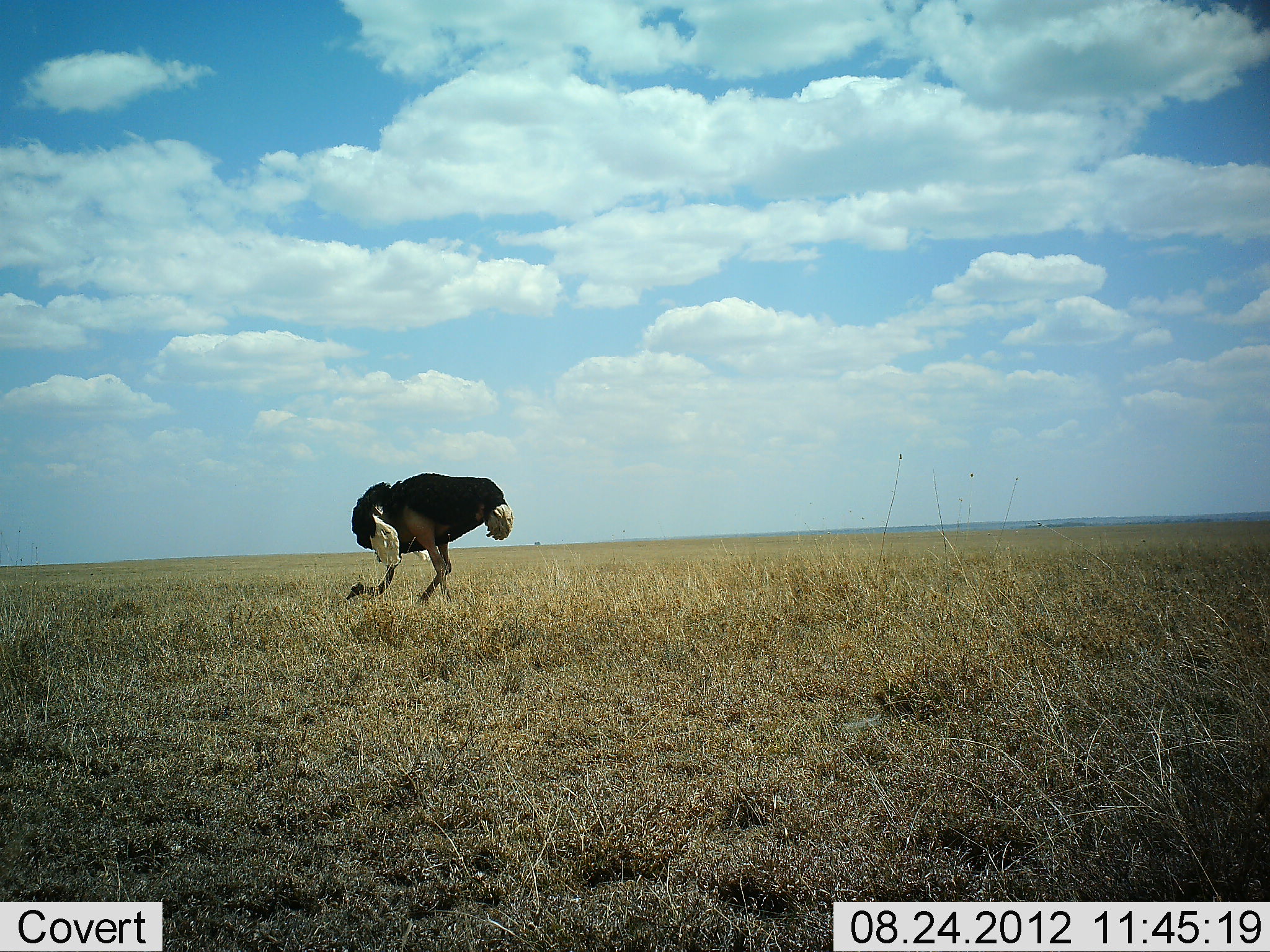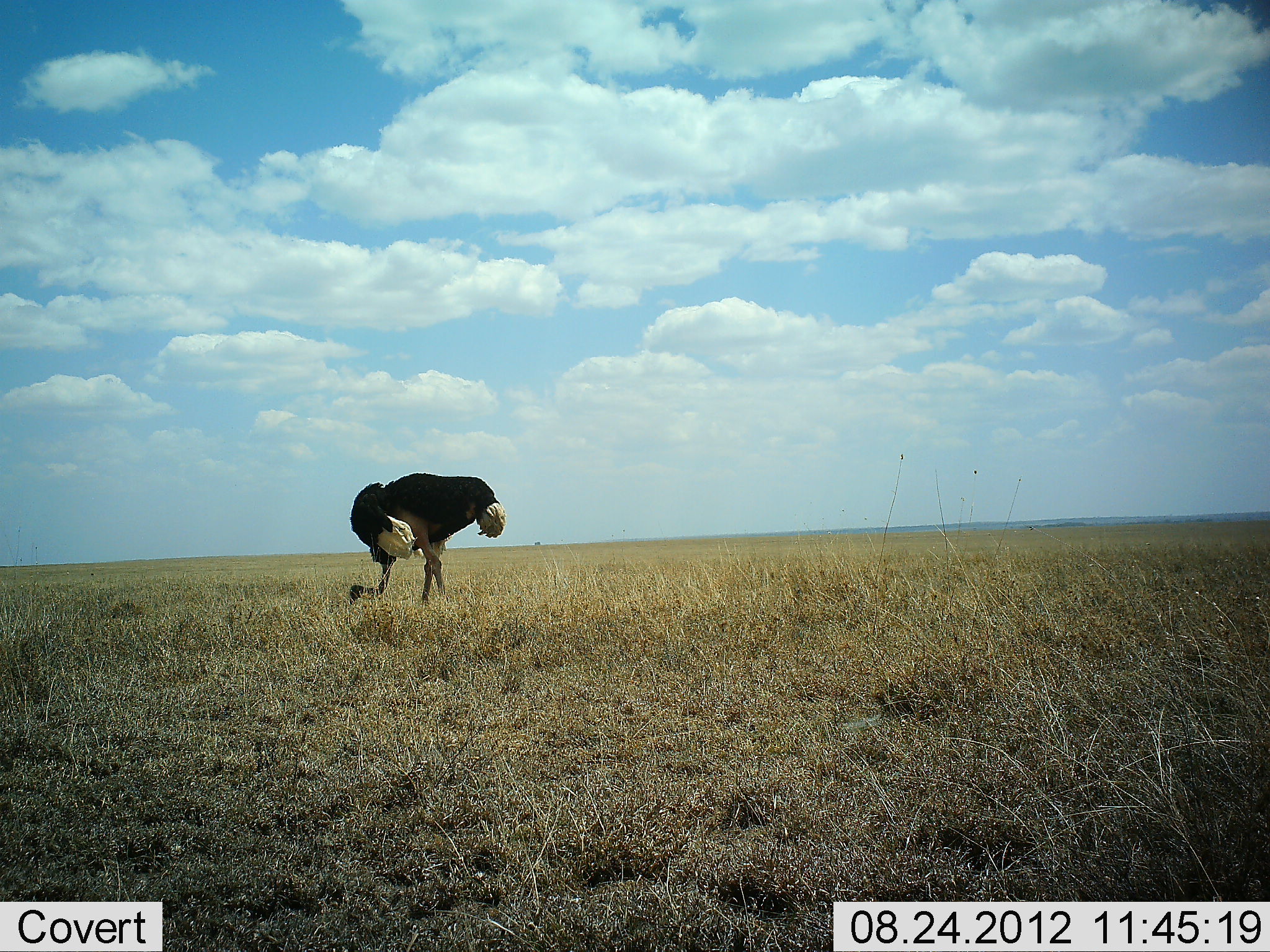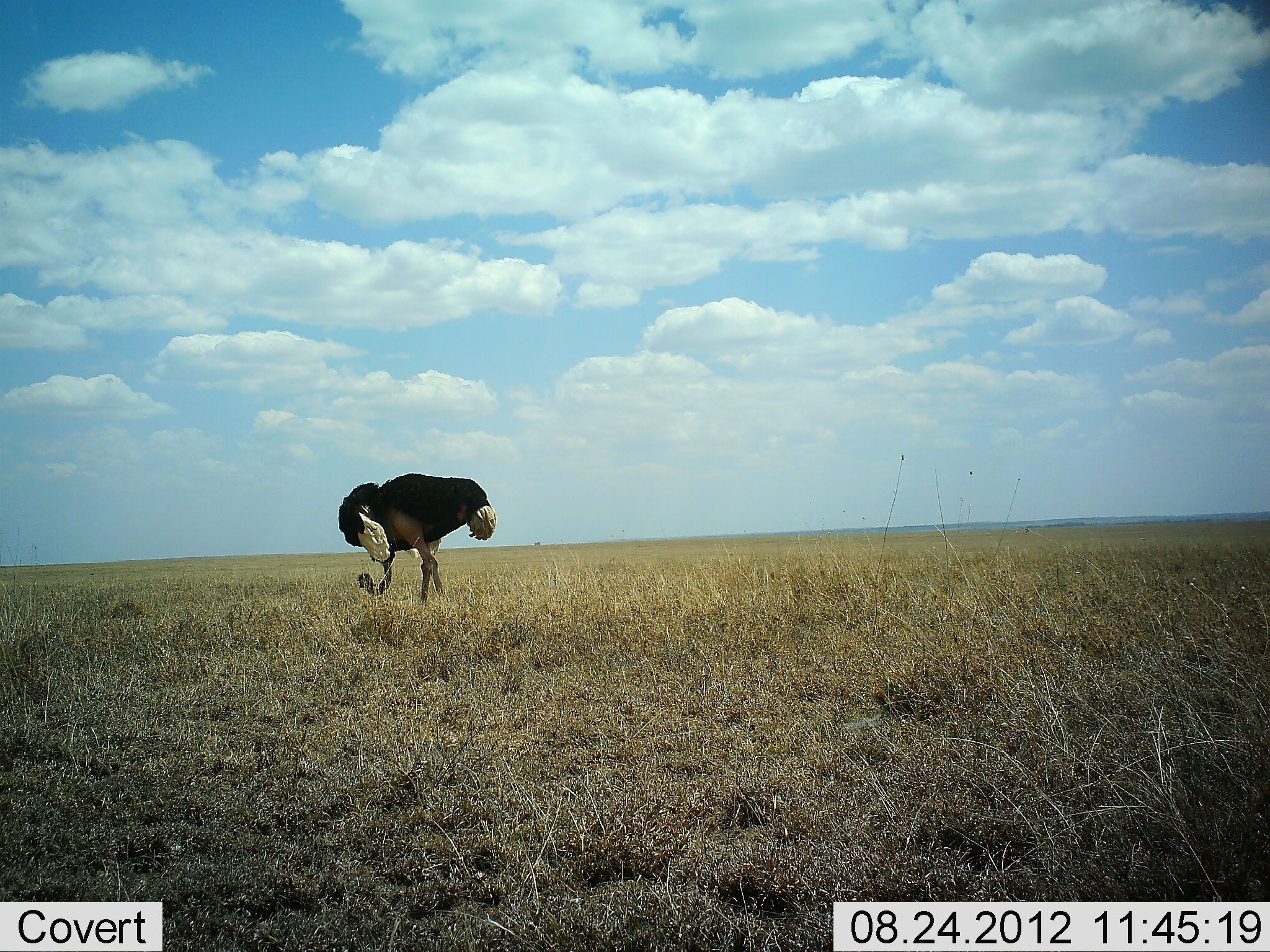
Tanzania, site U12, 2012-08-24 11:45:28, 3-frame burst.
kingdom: Animalia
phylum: Chordata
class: Aves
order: Struthioniformes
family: Struthionidae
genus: Struthio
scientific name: Struthio camelus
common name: ostrich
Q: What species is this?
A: Ostrich (Struthio camelus).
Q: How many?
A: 1.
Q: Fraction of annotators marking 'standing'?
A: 20%.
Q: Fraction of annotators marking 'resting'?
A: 0%.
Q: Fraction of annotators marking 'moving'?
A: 0%.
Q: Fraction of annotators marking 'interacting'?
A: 0%.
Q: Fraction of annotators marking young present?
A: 0%.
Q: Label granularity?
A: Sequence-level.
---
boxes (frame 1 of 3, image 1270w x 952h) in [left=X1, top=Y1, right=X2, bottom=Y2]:
animal: [left=346, top=474, right=514, bottom=602]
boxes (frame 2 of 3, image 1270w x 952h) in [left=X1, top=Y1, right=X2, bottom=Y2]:
animal: [left=349, top=473, right=507, bottom=604]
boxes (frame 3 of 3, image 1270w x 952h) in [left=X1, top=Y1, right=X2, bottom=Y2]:
animal: [left=338, top=473, right=497, bottom=603]